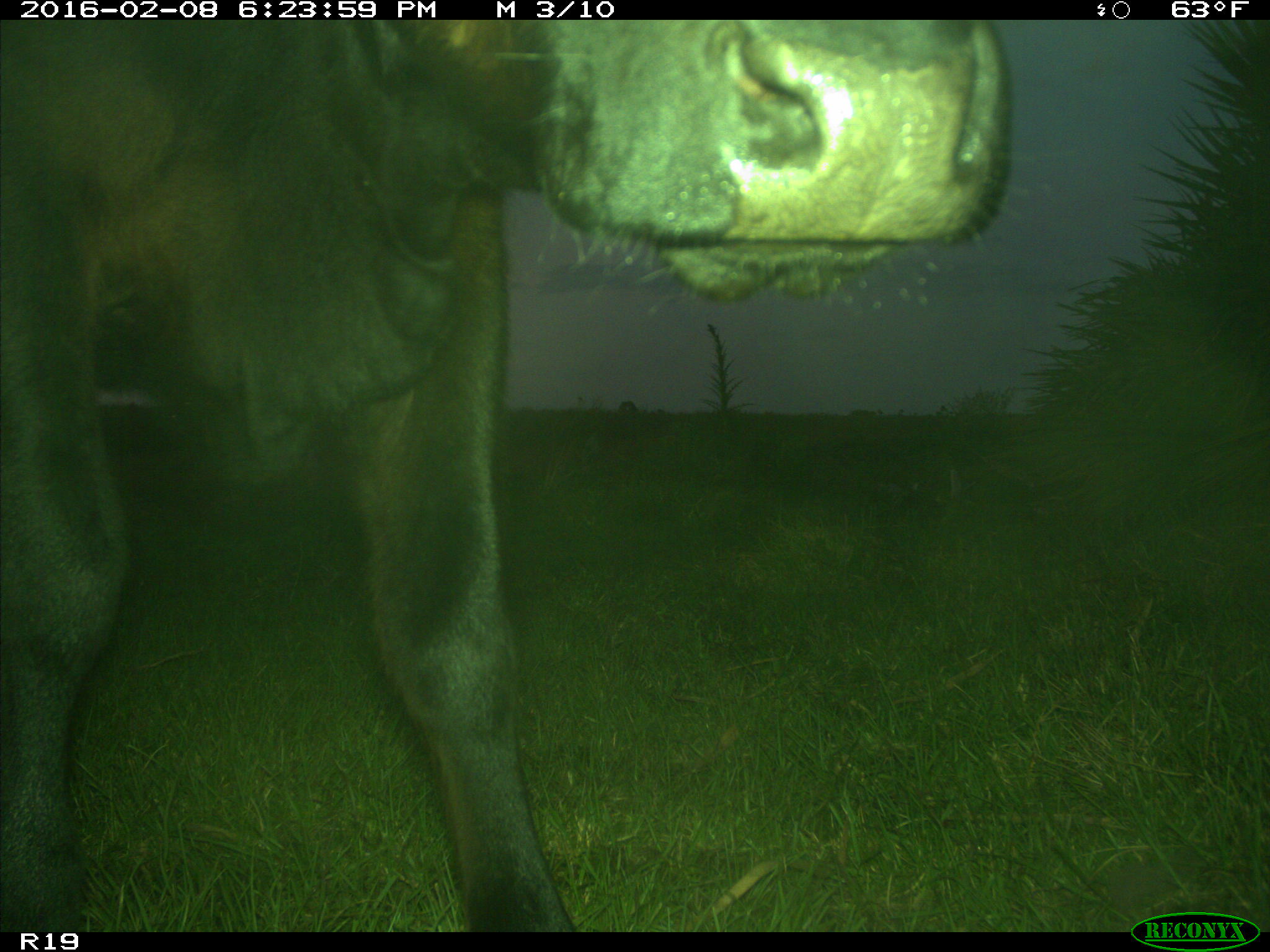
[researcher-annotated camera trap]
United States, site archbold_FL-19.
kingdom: Animalia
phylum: Chordata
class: Mammalia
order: Artiodactyla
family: Bovidae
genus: Bos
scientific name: Bos taurus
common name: domestic cow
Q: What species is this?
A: Bos taurus (domestic cow).